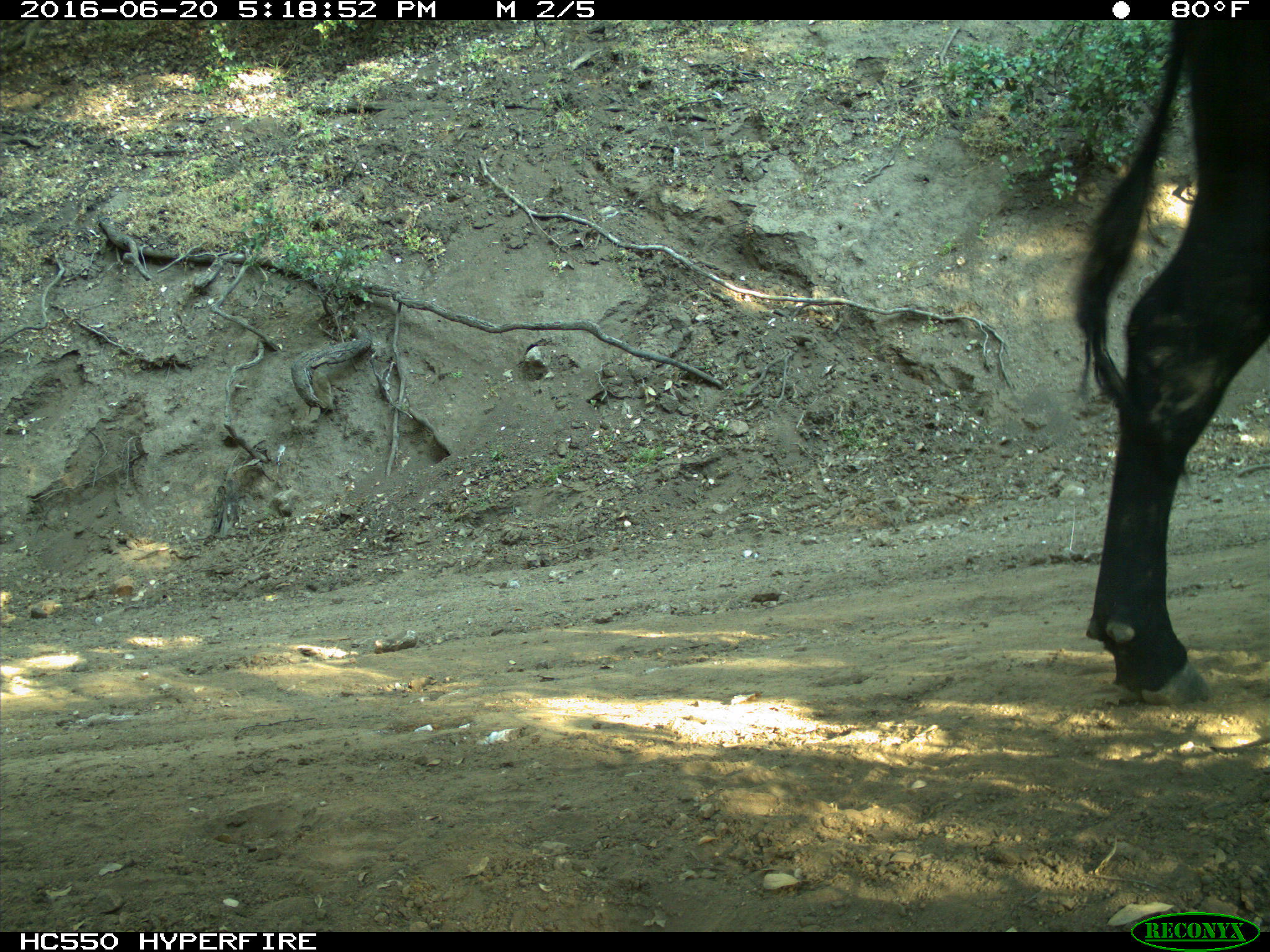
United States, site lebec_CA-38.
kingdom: Animalia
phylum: Chordata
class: Mammalia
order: Artiodactyla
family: Bovidae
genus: Bos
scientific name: Bos taurus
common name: domestic cow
Bos taurus (domestic cow).